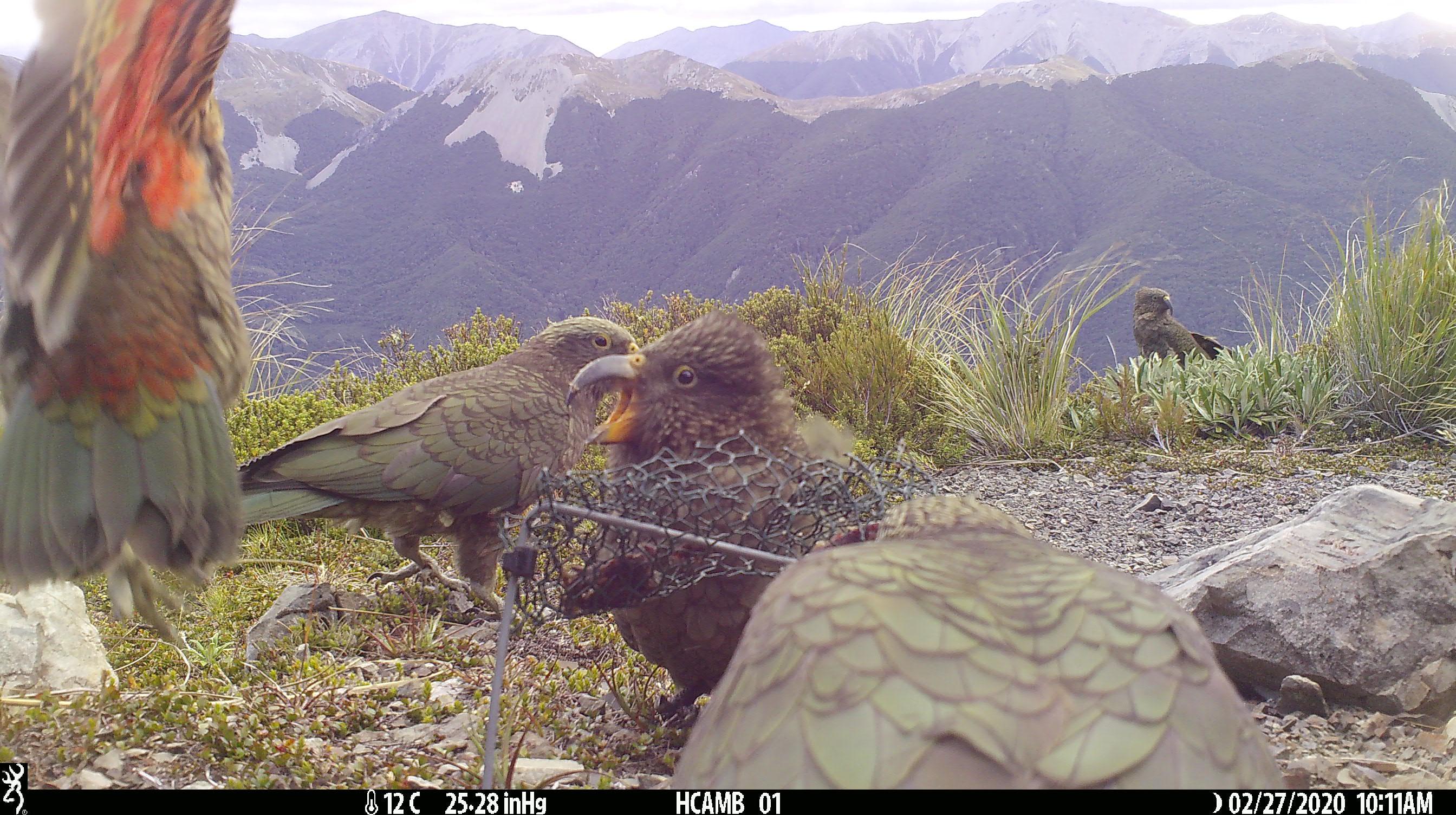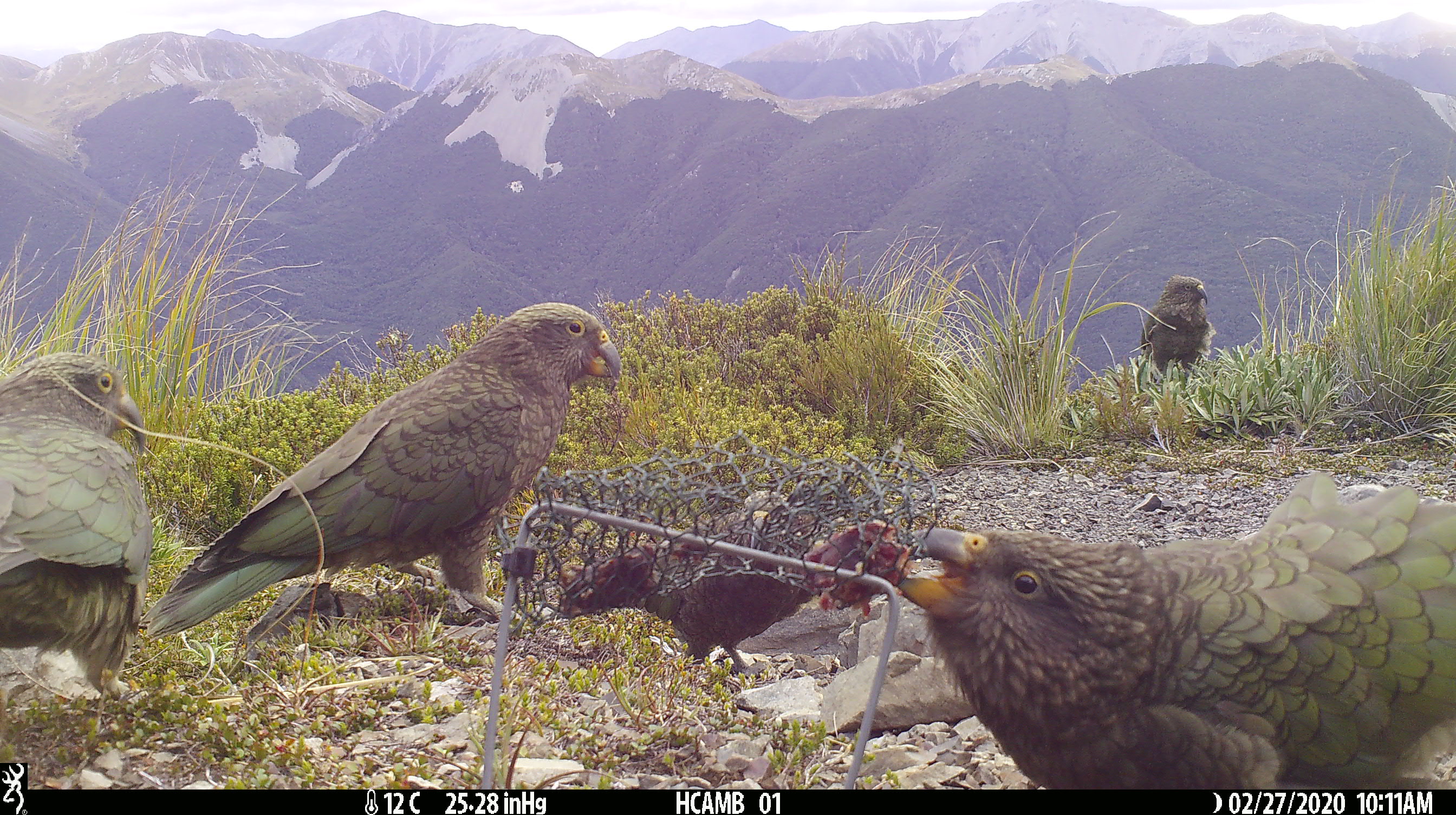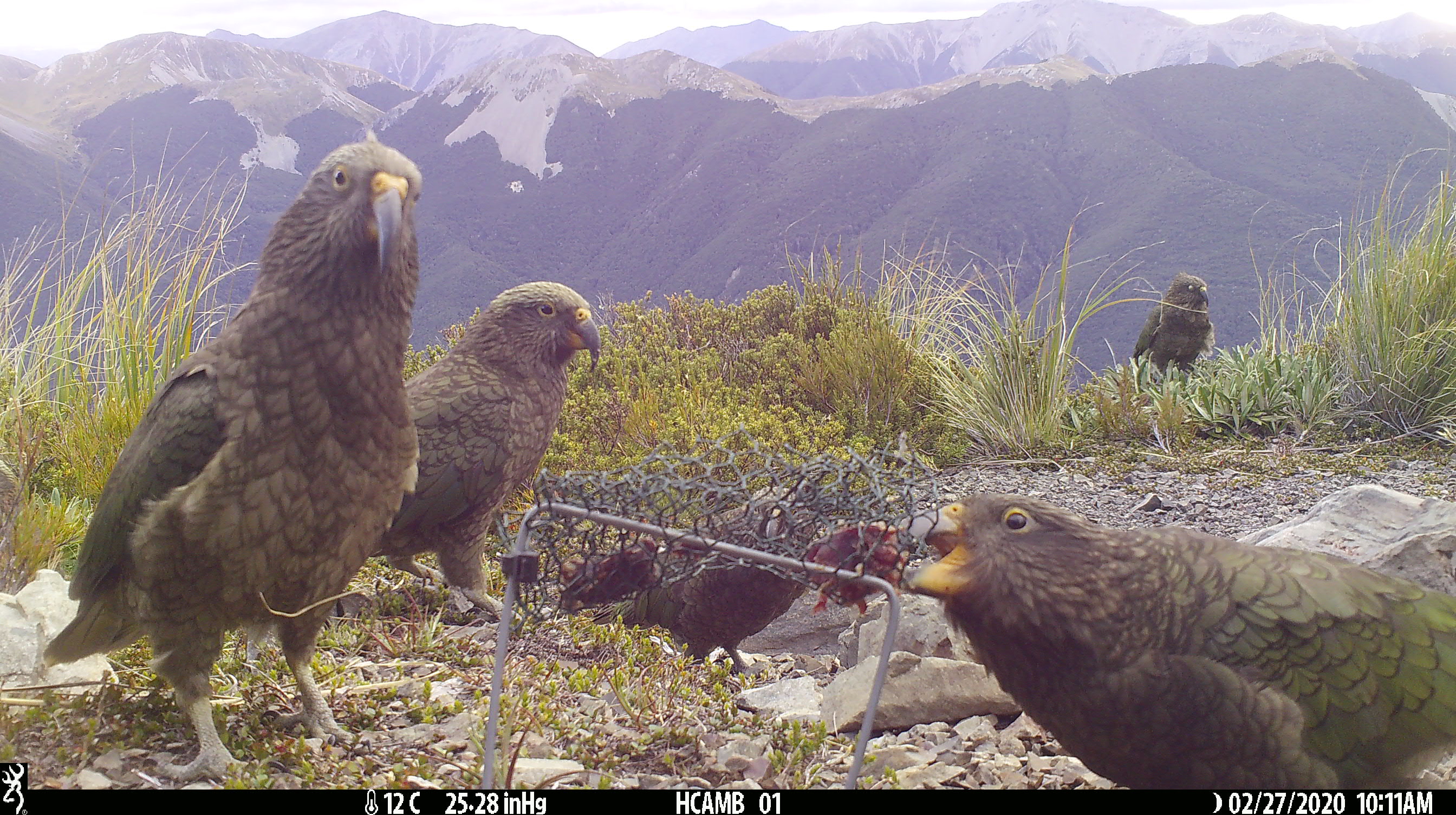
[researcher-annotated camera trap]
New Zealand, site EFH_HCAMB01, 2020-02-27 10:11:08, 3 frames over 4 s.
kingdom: Animalia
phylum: Chordata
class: Aves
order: Psittaciformes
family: Strigopidae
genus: Nestor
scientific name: Nestor notabilis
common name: kea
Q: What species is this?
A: Kea (Nestor notabilis).